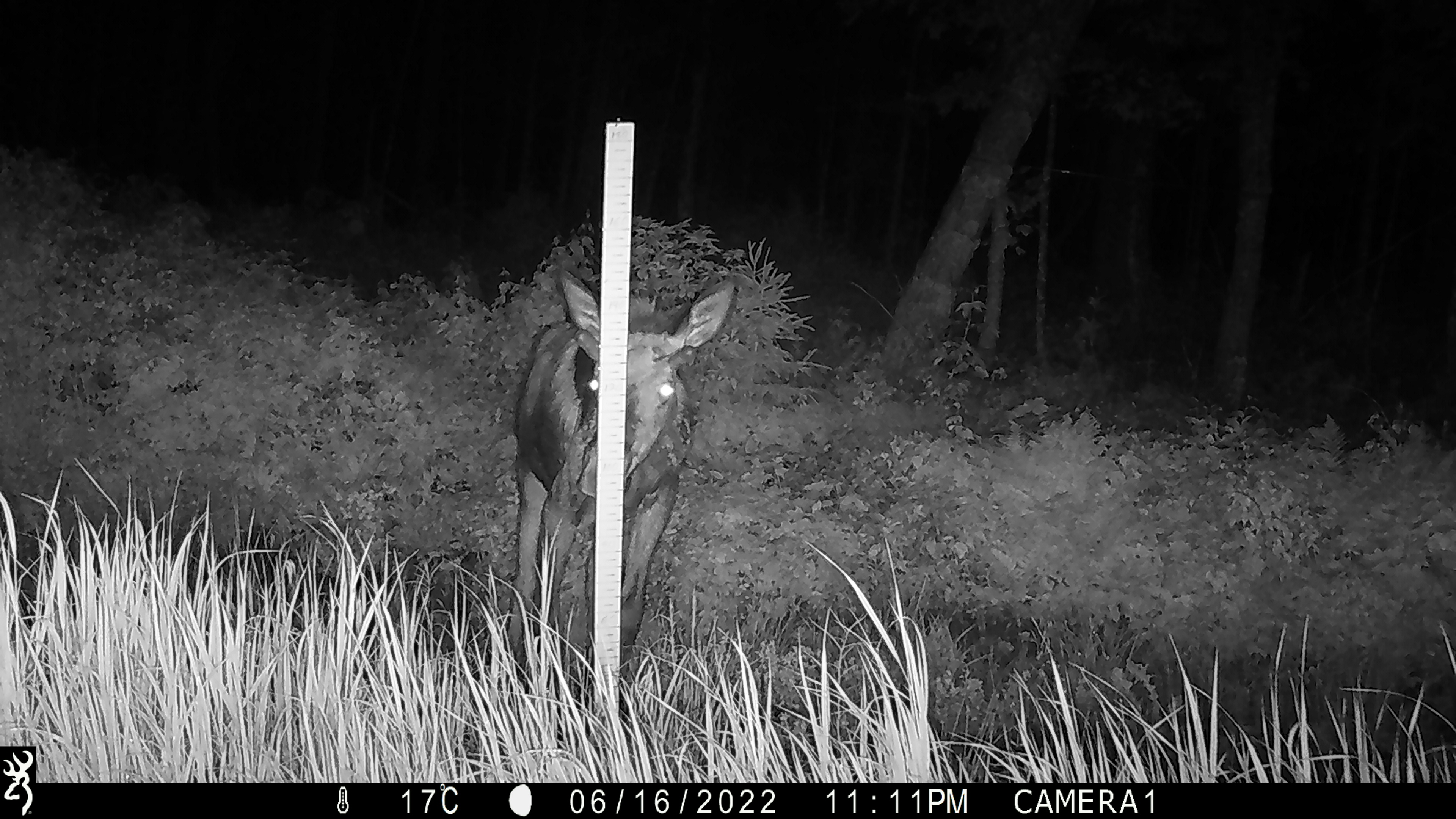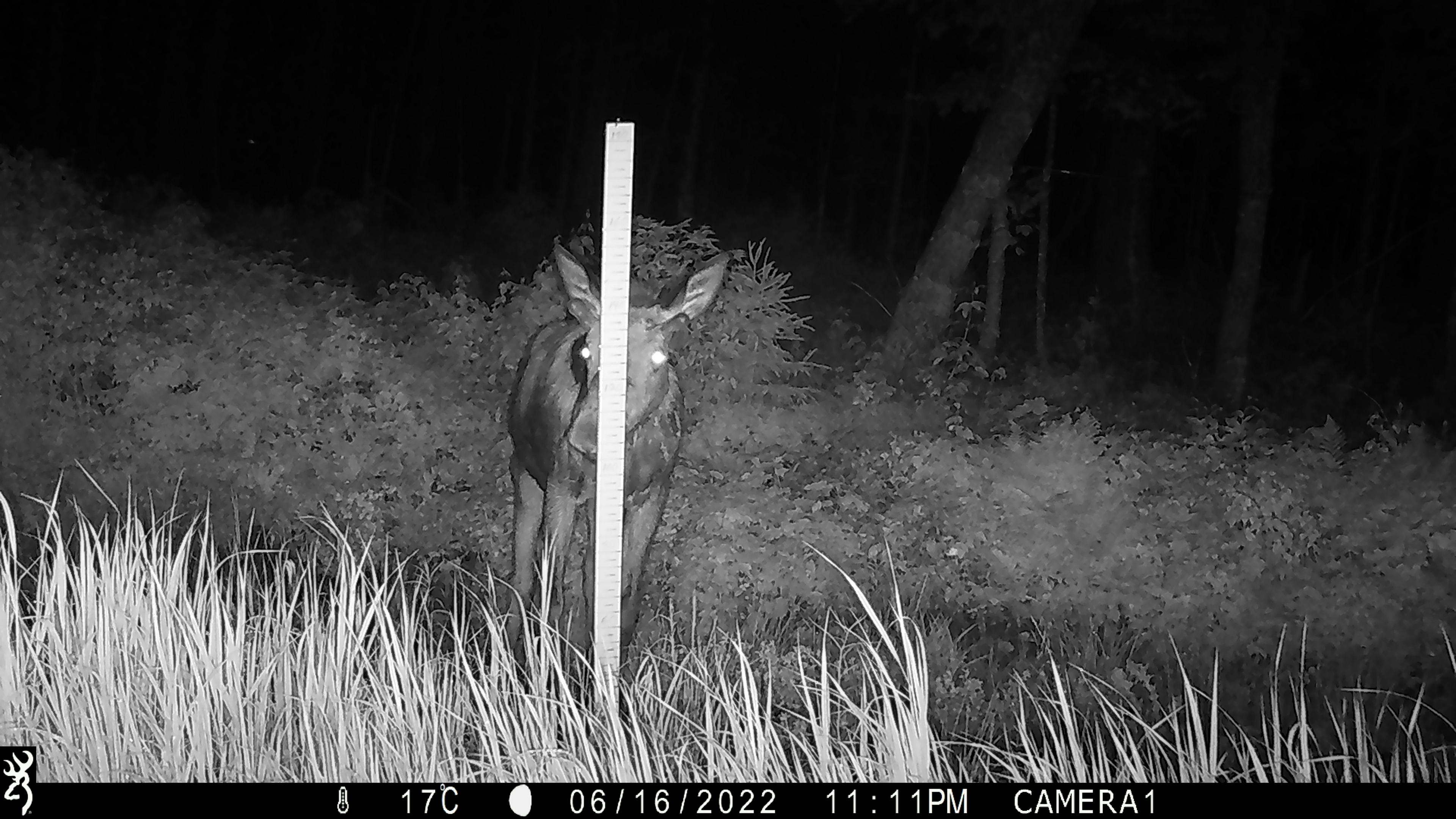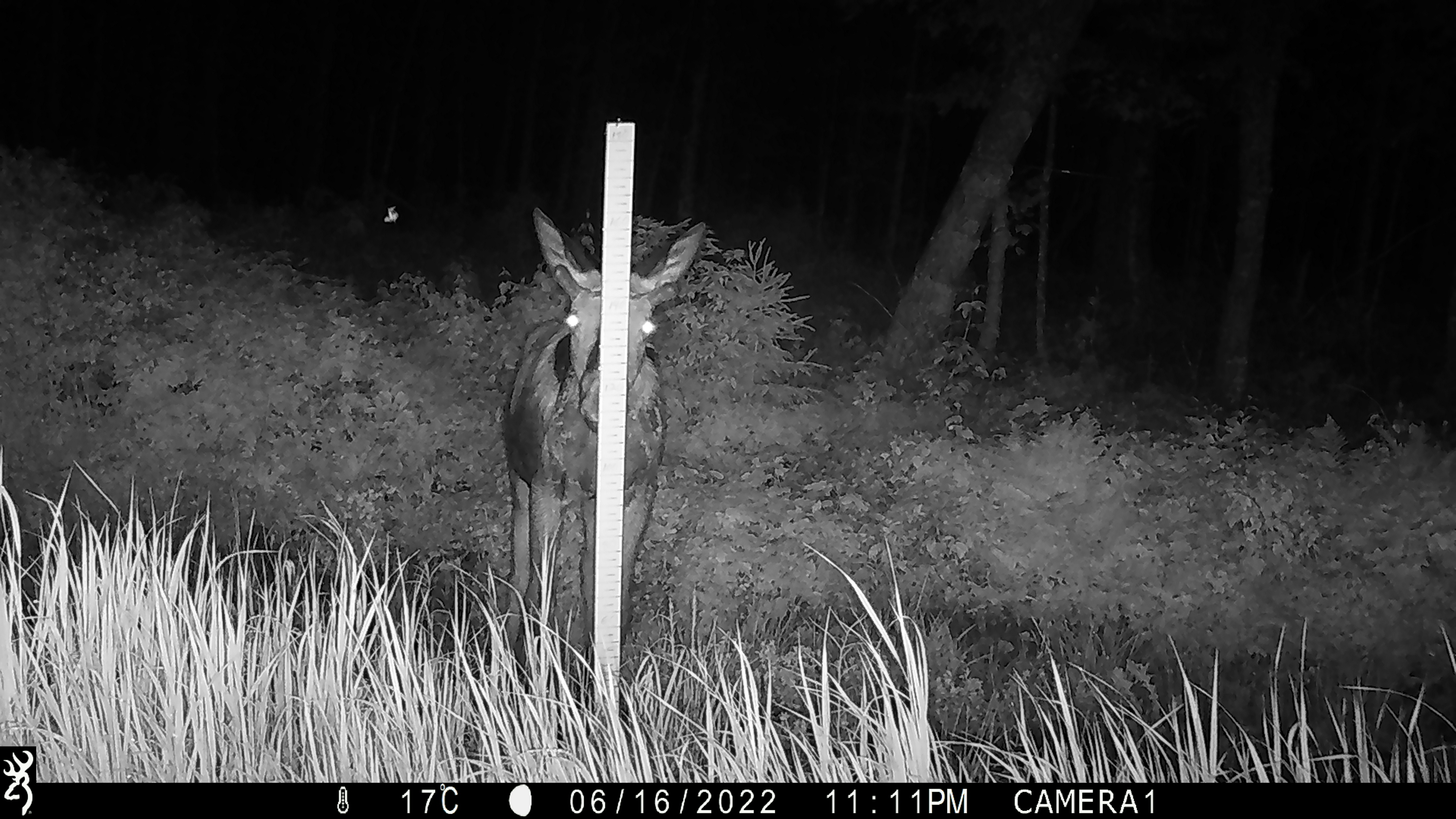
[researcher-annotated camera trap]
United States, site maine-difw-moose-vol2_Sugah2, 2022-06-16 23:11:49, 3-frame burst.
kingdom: Animalia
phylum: Chordata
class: Mammalia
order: Artiodactyla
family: Cervidae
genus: Alces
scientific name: Alces alces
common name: moose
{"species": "moose (Alces alces)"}